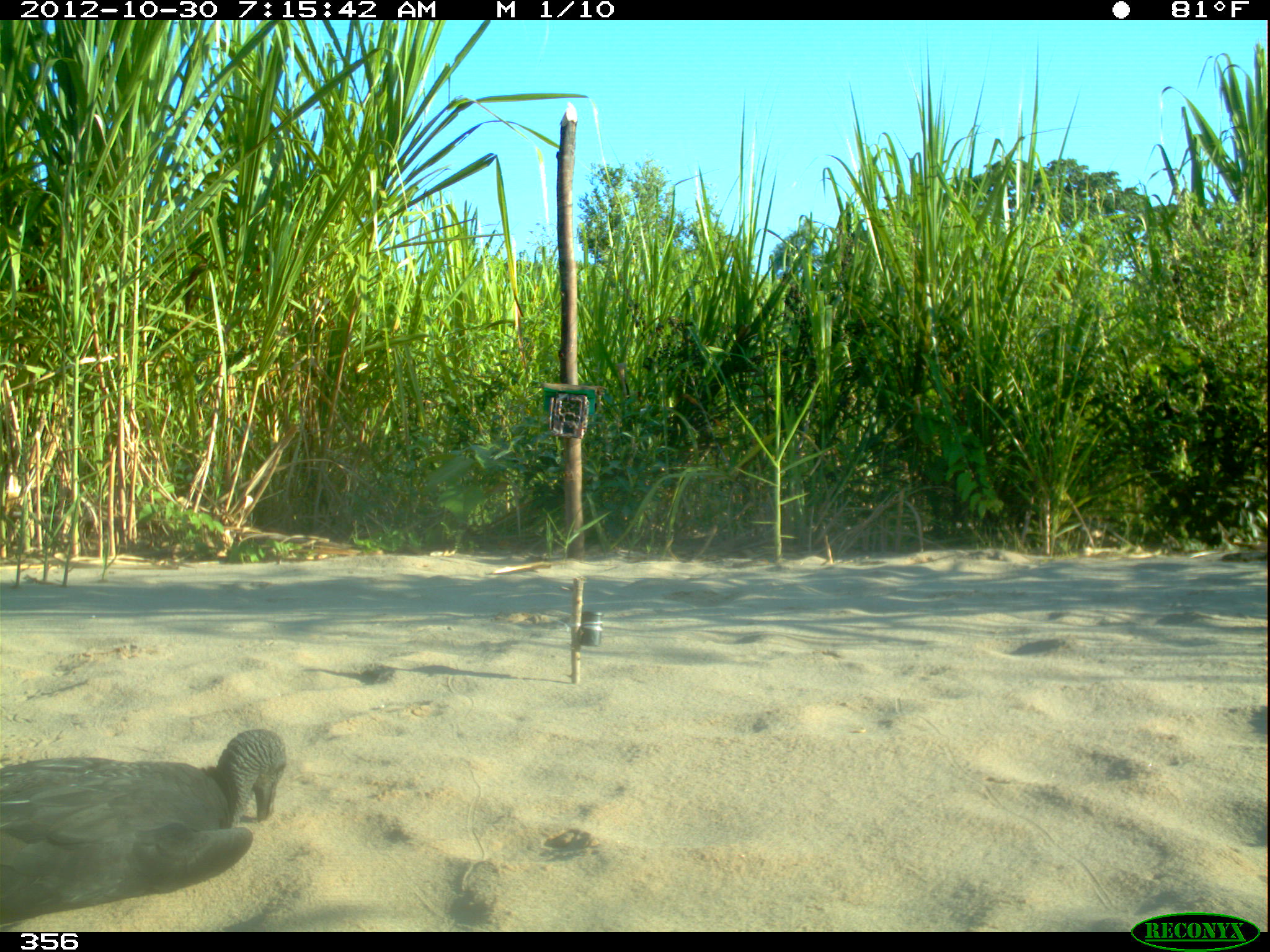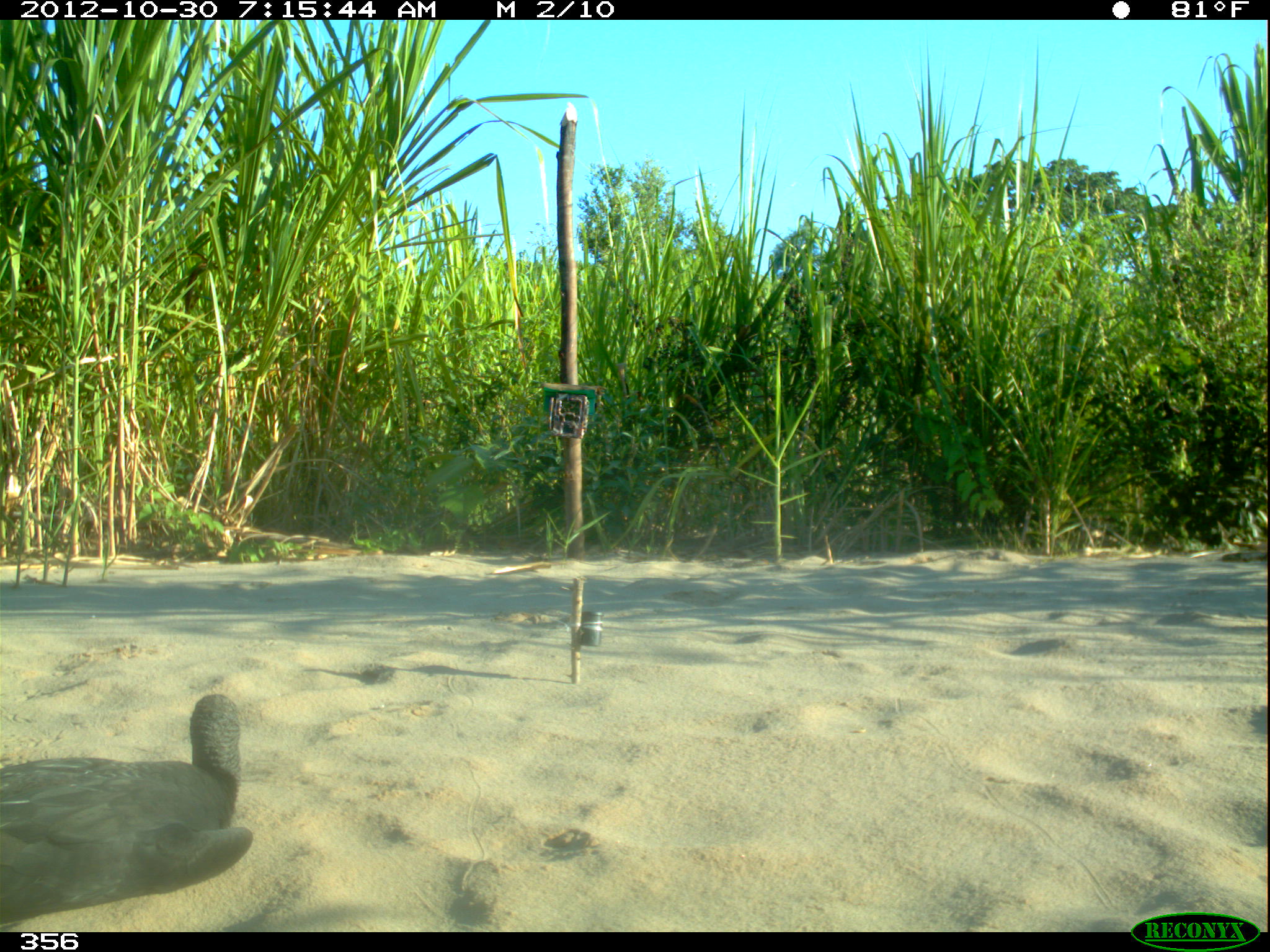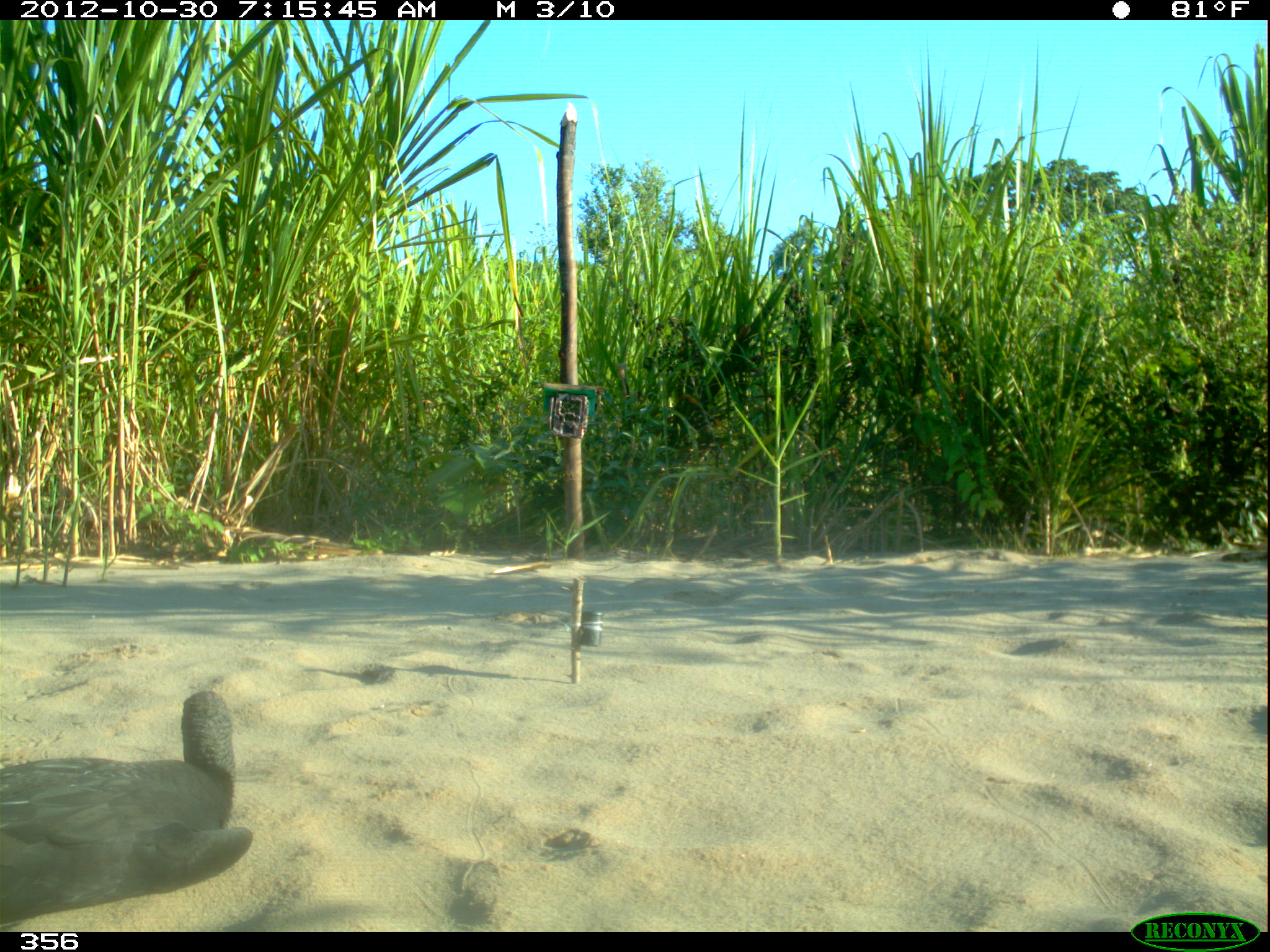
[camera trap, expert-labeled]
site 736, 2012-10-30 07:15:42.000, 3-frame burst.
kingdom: Animalia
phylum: Chordata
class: Aves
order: Cathartiformes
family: Cathartidae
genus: Coragyps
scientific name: Coragyps atratus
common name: black vulture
Coragyps atratus (black vulture).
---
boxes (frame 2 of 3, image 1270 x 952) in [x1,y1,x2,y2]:
coragyps atratus: [0,694,253,932]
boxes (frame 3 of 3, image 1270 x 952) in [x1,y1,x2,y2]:
coragyps atratus: [0,690,253,932]